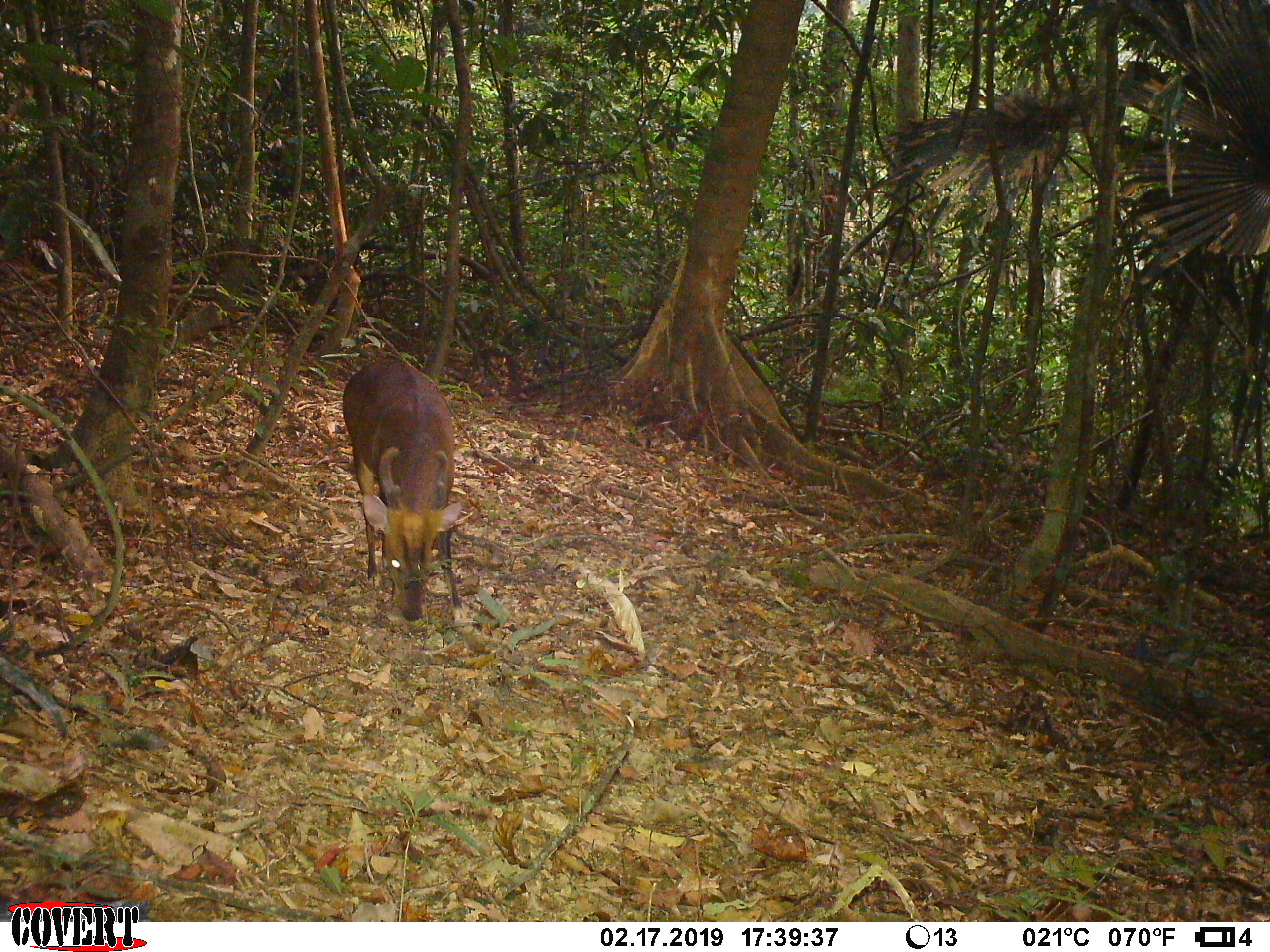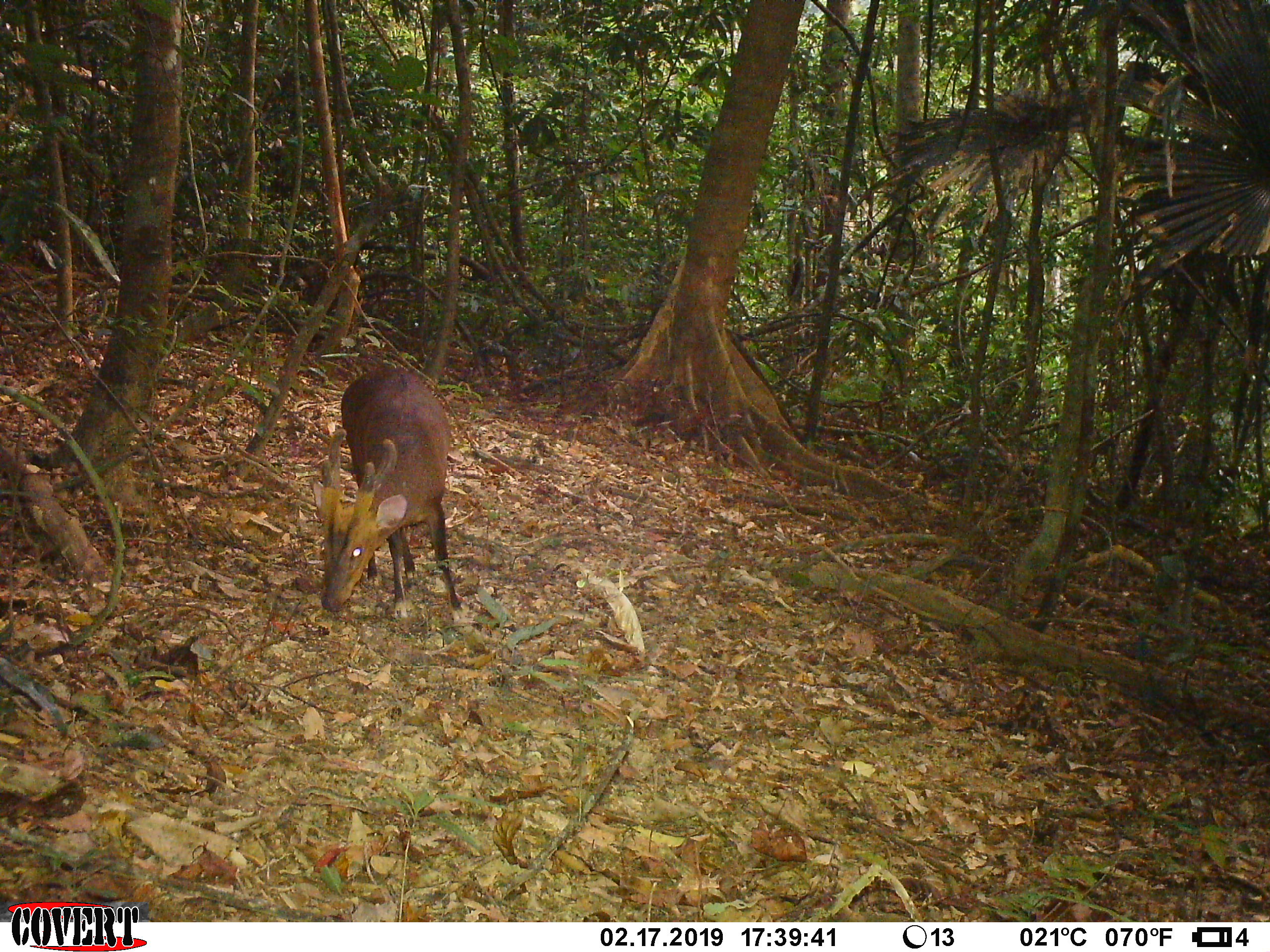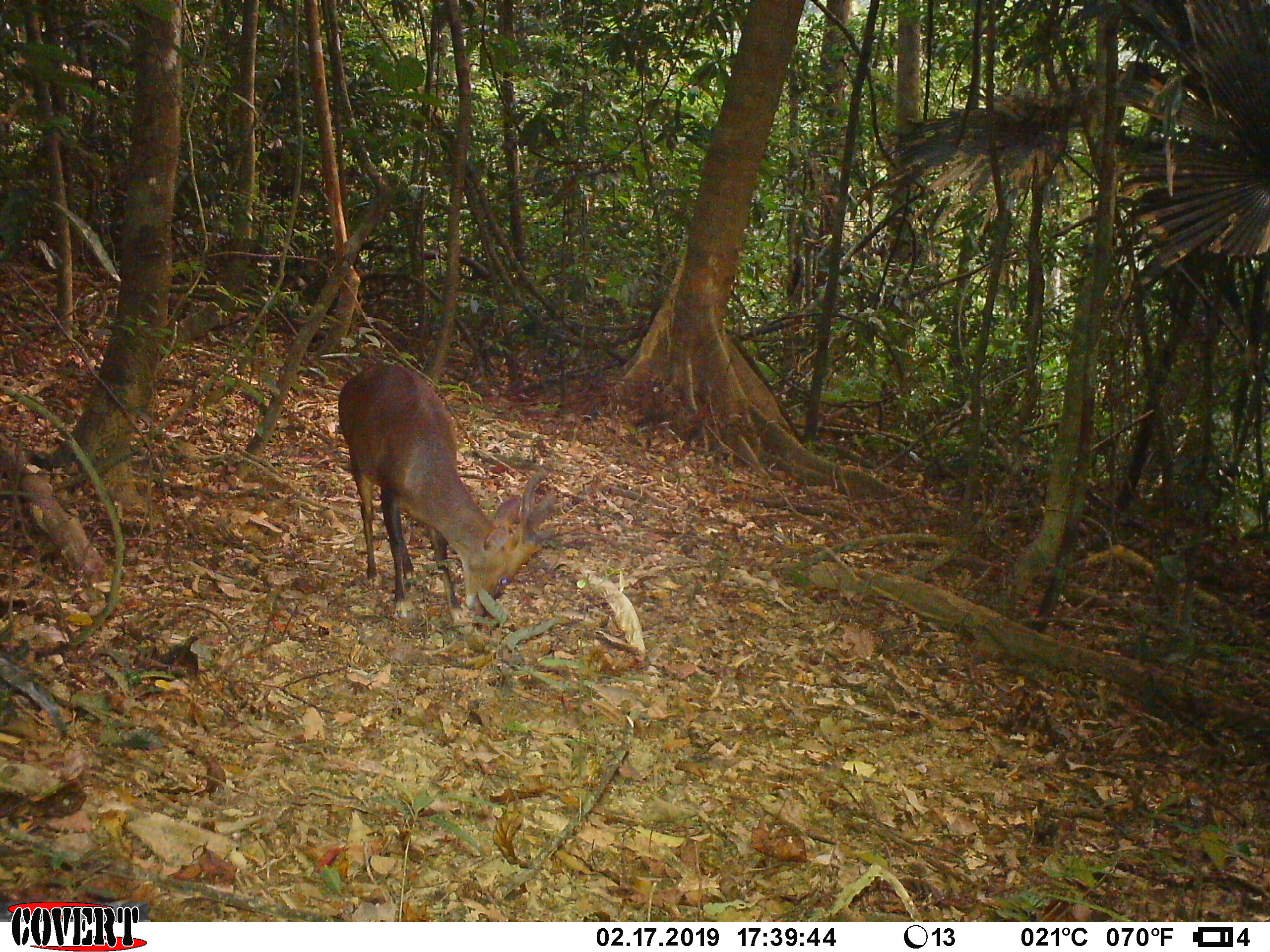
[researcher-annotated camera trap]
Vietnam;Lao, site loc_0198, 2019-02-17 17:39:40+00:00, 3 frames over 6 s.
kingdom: Animalia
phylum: Chordata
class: Mammalia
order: Artiodactyla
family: Cervidae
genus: Muntiacus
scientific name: Muntiacus vuquangensis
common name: large-antlered muntjac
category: large antlered muntjac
Large antlered muntjac (large-antlered muntjac) (Muntiacus vuquangensis). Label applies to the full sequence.